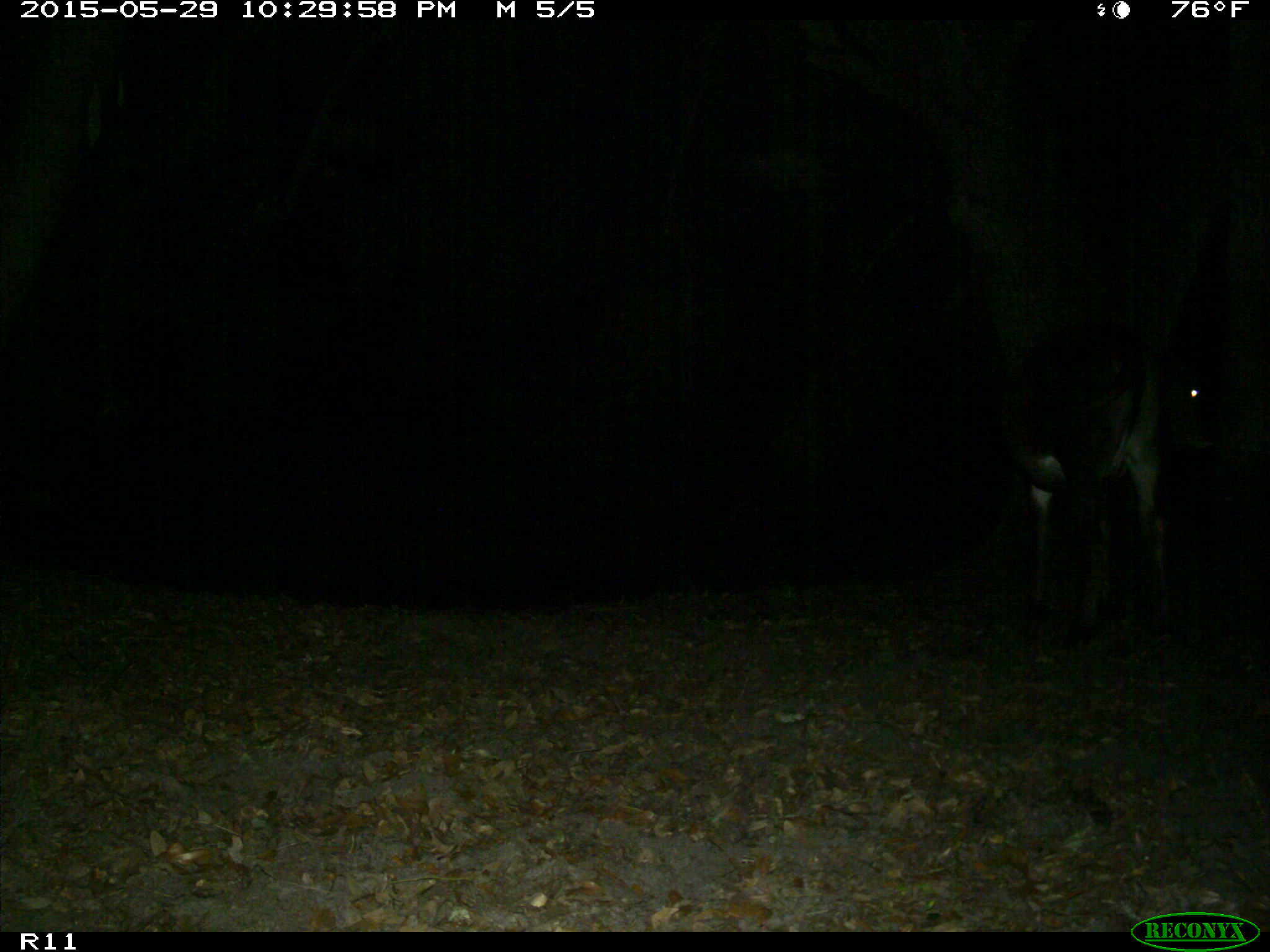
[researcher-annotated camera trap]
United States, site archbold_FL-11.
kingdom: Animalia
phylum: Chordata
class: Mammalia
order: Artiodactyla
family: Bovidae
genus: Bos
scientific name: Bos taurus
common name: domestic cow